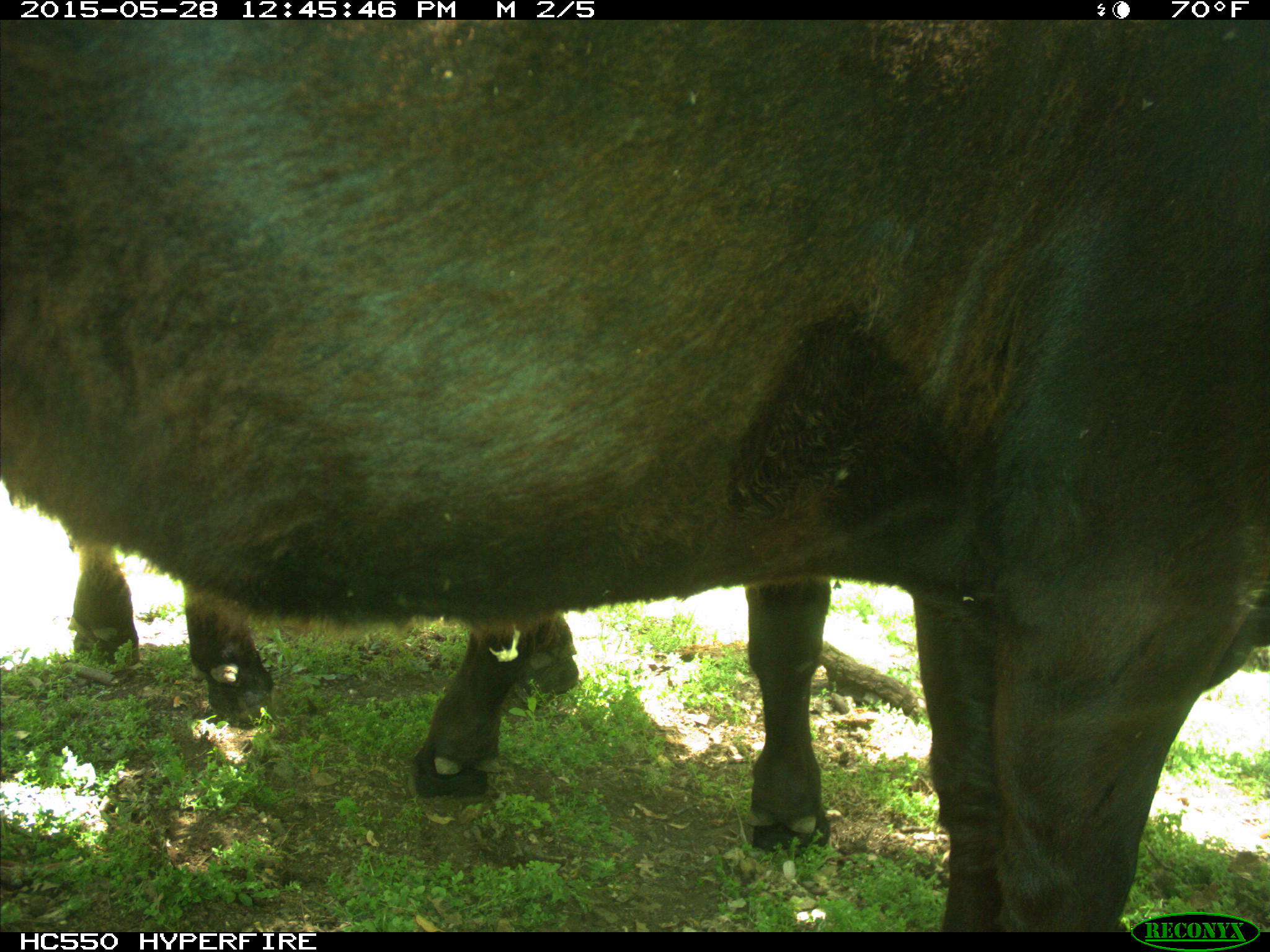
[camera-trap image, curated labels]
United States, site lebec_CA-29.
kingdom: Animalia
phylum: Chordata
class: Mammalia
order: Artiodactyla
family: Bovidae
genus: Bos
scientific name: Bos taurus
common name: domestic cow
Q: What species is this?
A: Bos taurus (domestic cow).